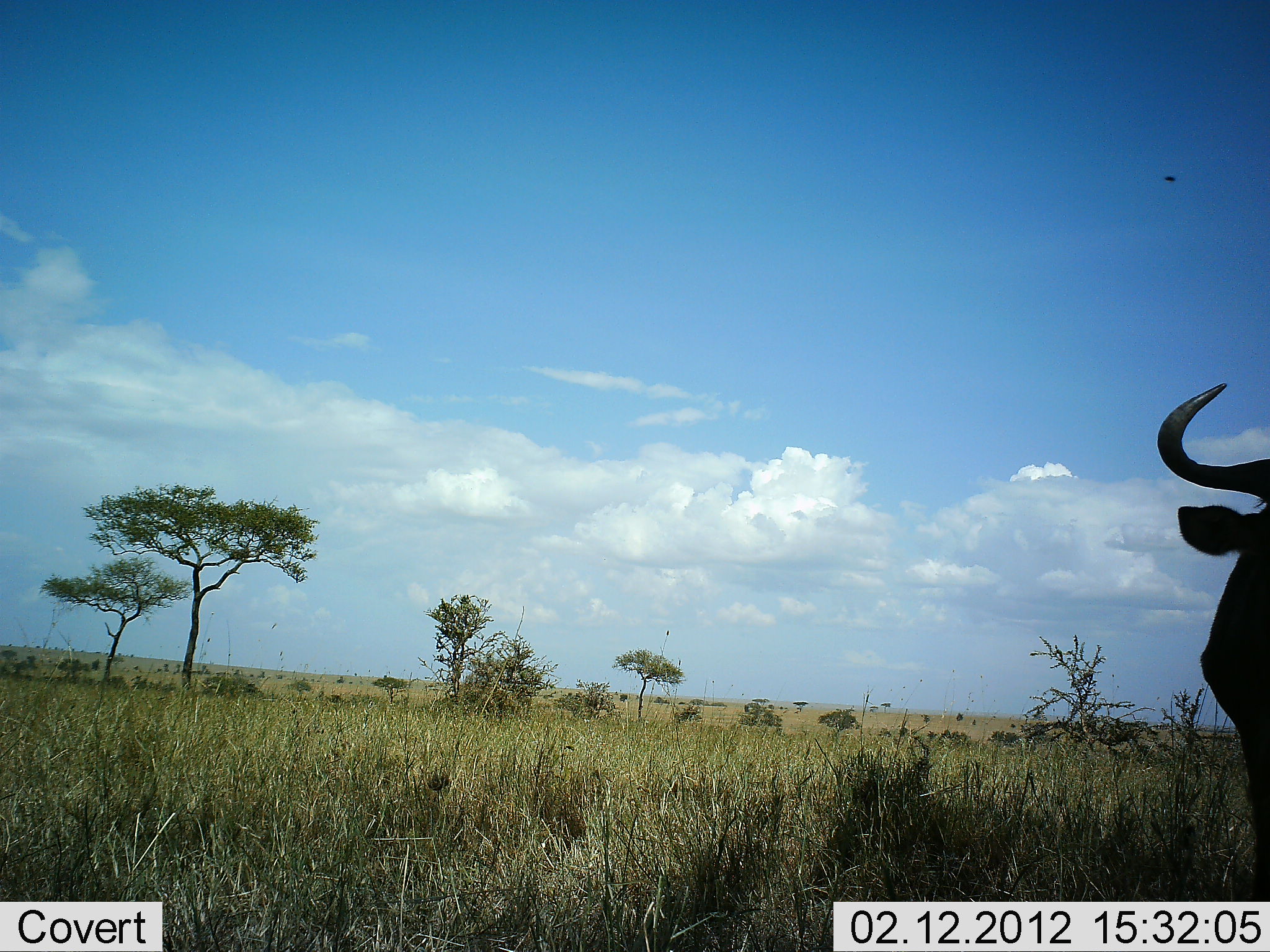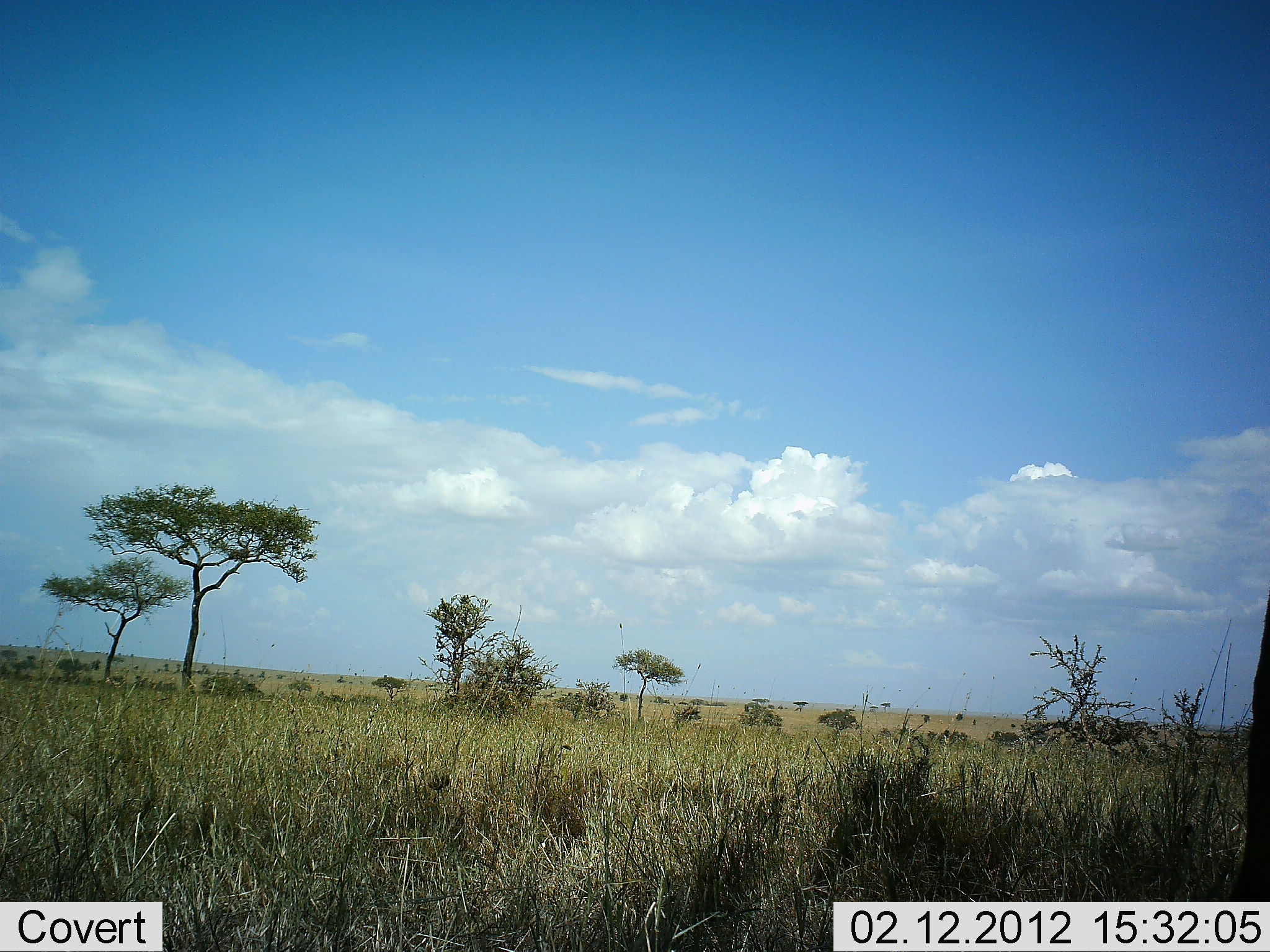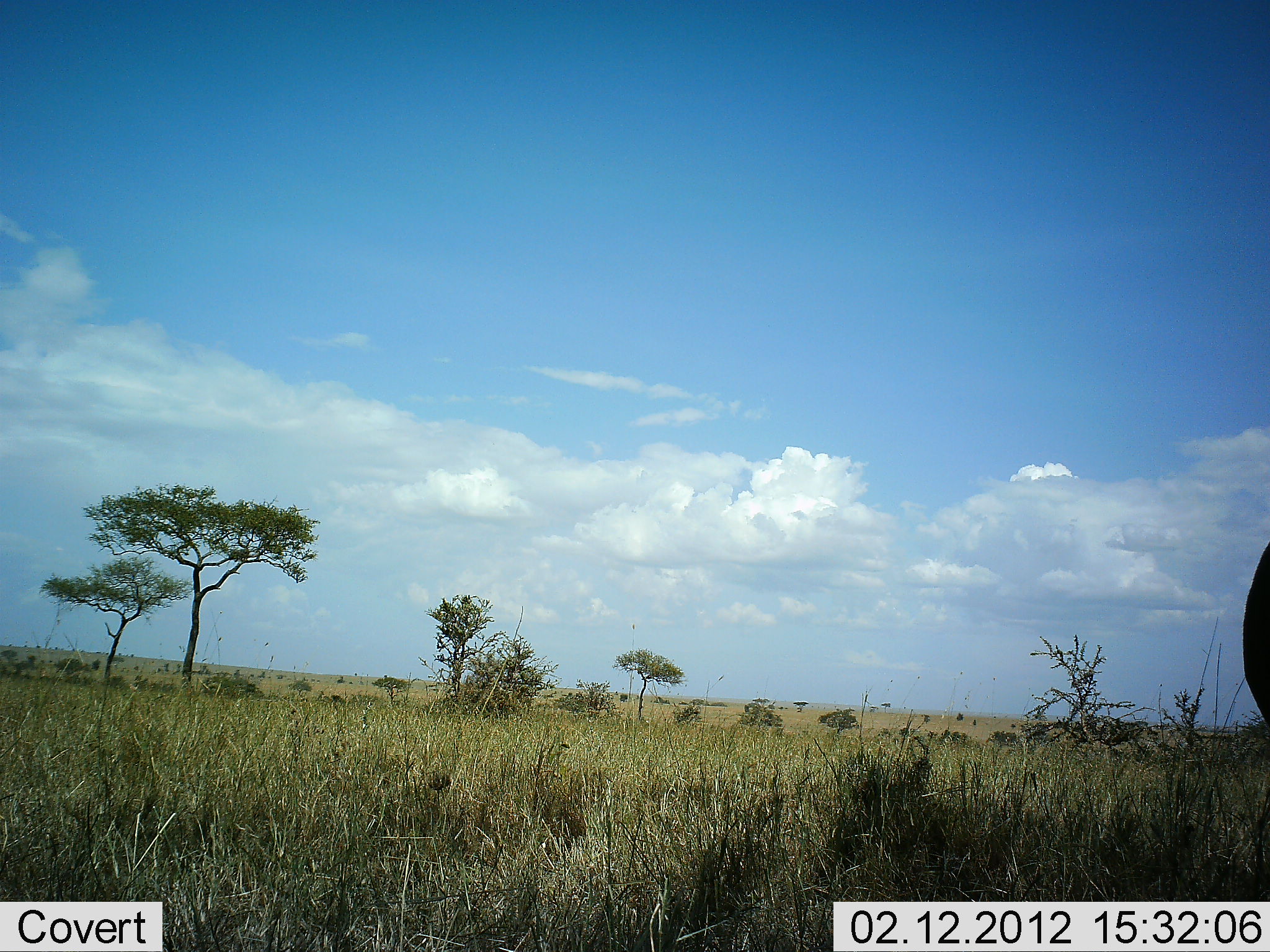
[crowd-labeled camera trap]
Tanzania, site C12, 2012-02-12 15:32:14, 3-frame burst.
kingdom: Animalia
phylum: Chordata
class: Mammalia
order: Artiodactyla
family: Bovidae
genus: Connochaetes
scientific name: Connochaetes taurinus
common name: blue wildebeest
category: wildebeest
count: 1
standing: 68%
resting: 0%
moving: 32%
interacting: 0%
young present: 0%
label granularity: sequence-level